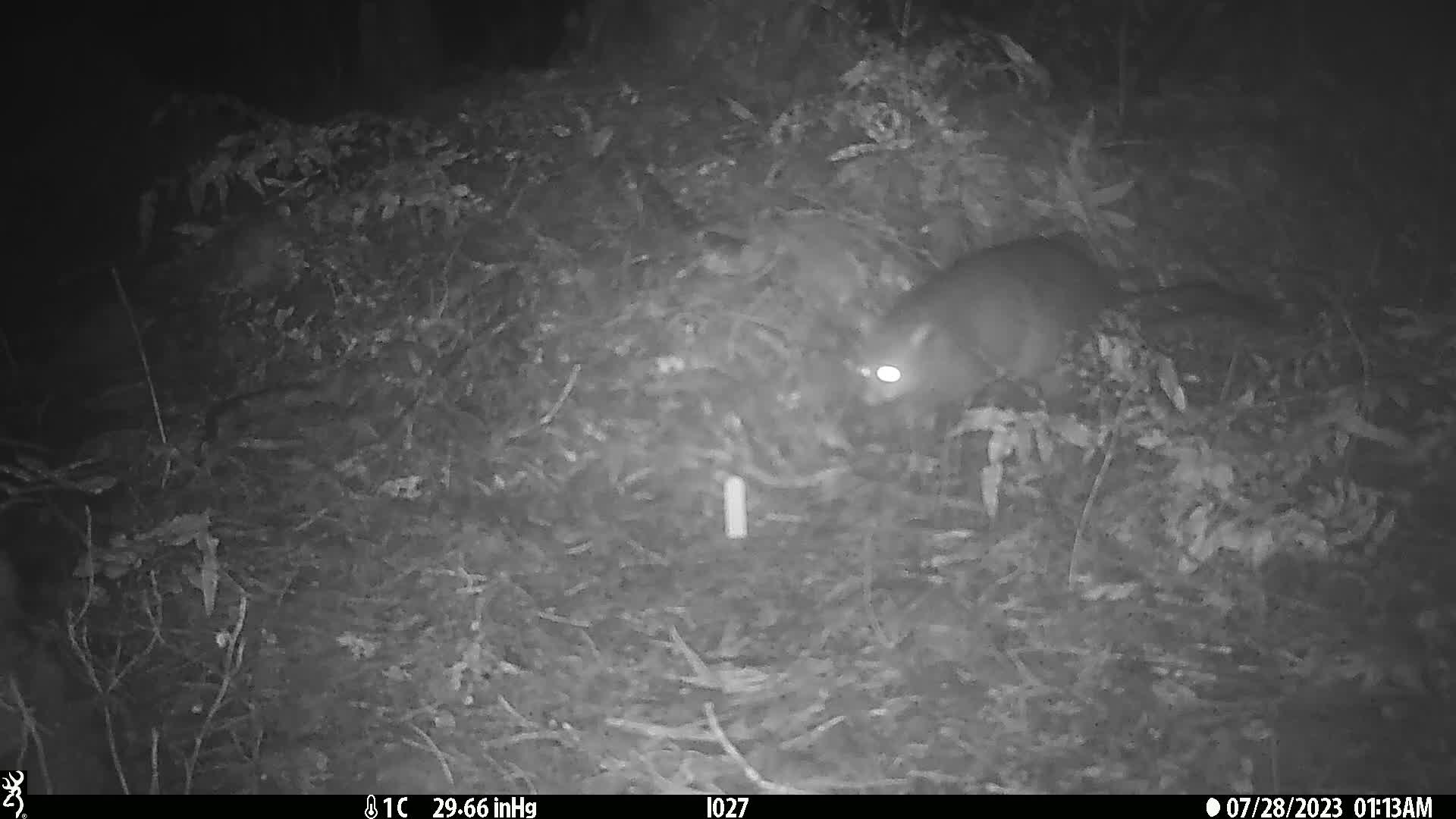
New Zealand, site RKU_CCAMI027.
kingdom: Animalia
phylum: Chordata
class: Mammalia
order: Diprotodontia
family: Phalangeridae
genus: Trichosurus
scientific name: Trichosurus vulpecula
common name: common brushtail possum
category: possum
Possum (common brushtail possum) (Trichosurus vulpecula).